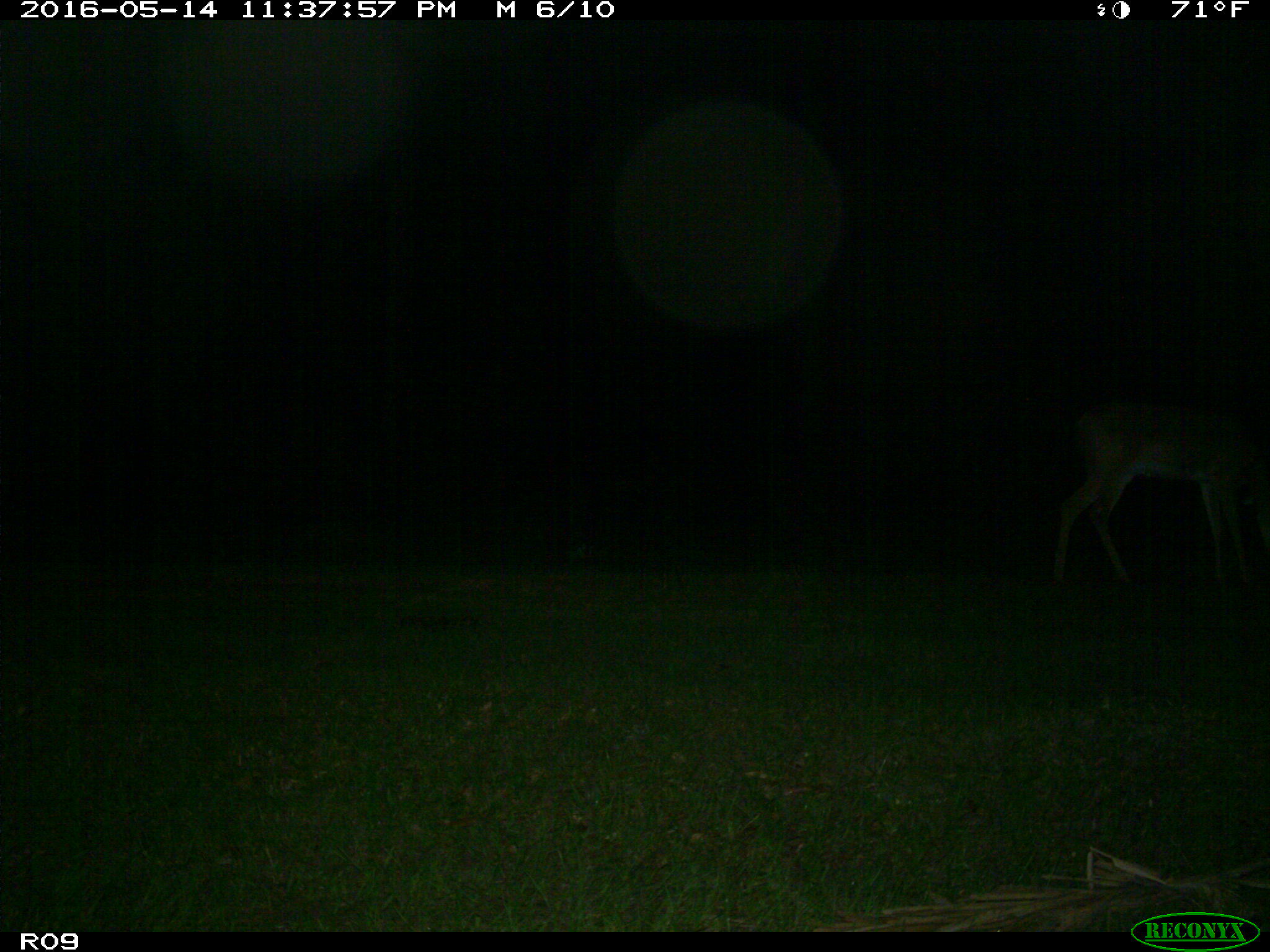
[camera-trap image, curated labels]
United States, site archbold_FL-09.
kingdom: Animalia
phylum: Chordata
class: Mammalia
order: Artiodactyla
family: Cervidae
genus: Odocoileus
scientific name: Odocoileus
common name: deer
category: unidentified deer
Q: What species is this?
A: Unidentified deer (deer) (Odocoileus).